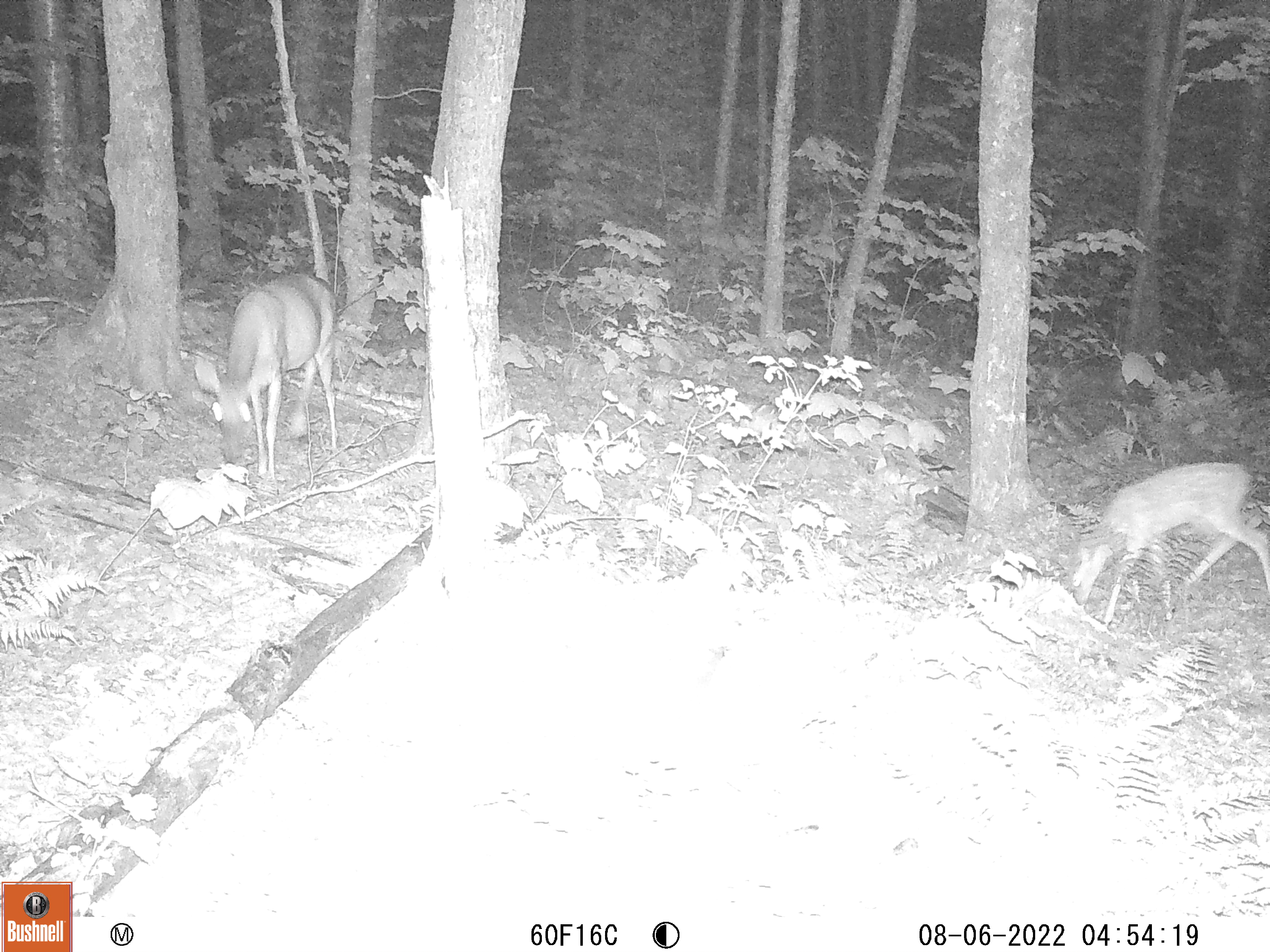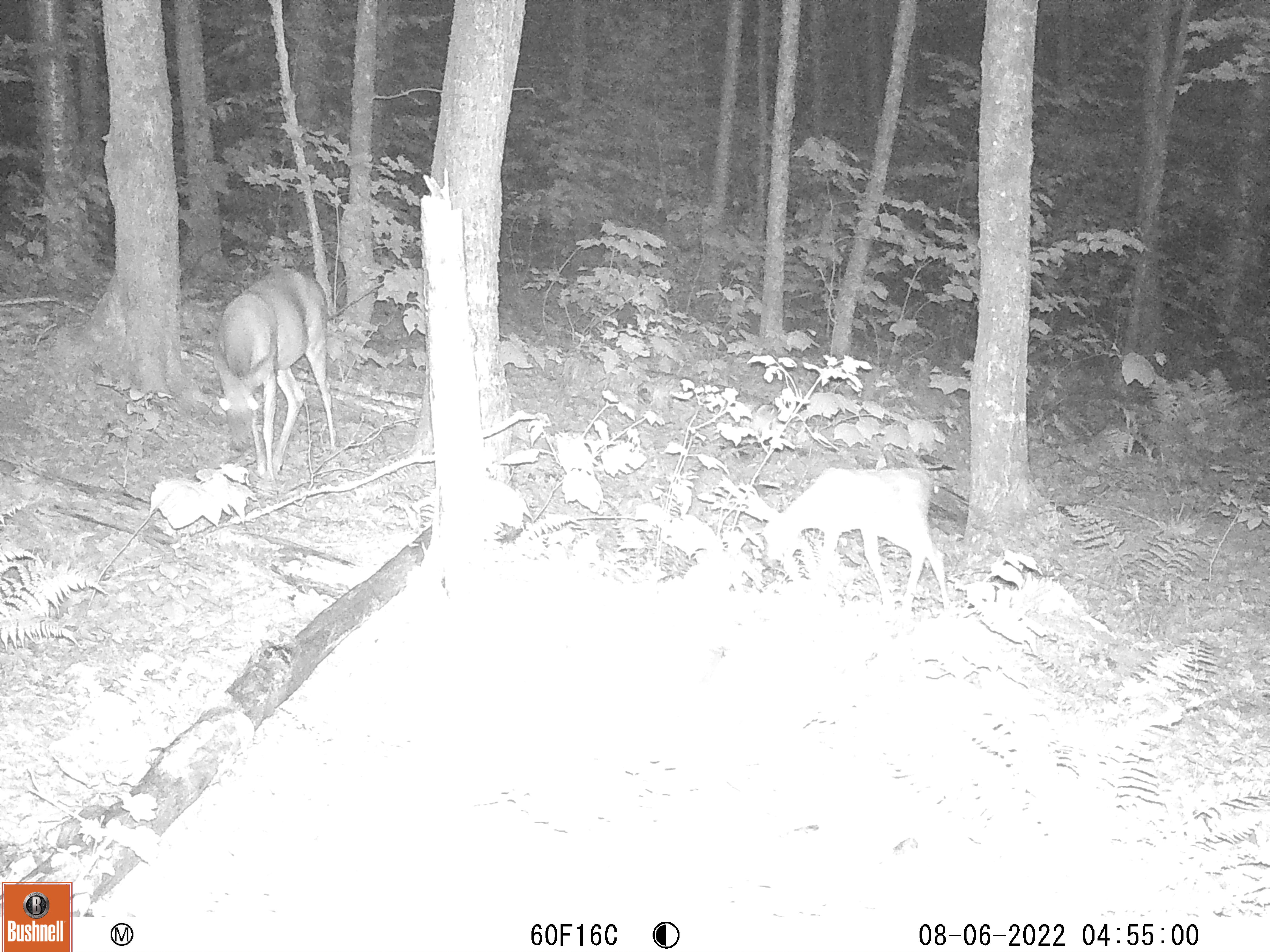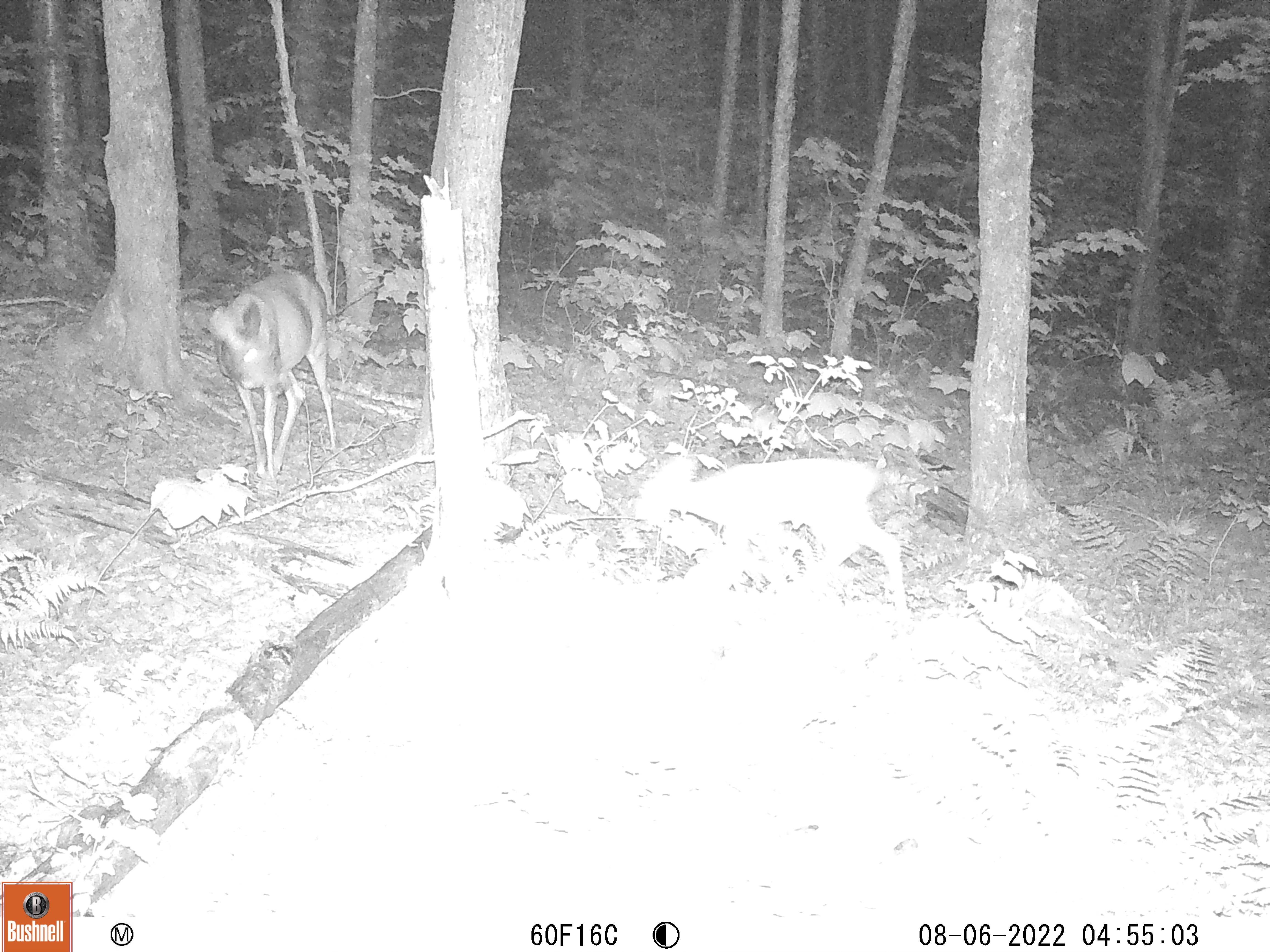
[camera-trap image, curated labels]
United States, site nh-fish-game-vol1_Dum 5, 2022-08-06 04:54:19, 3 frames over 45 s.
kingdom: Animalia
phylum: Chordata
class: Mammalia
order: Artiodactyla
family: Cervidae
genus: Odocoileus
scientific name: Odocoileus virginianus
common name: white-tailed deer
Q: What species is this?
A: White-tailed deer (Odocoileus virginianus).